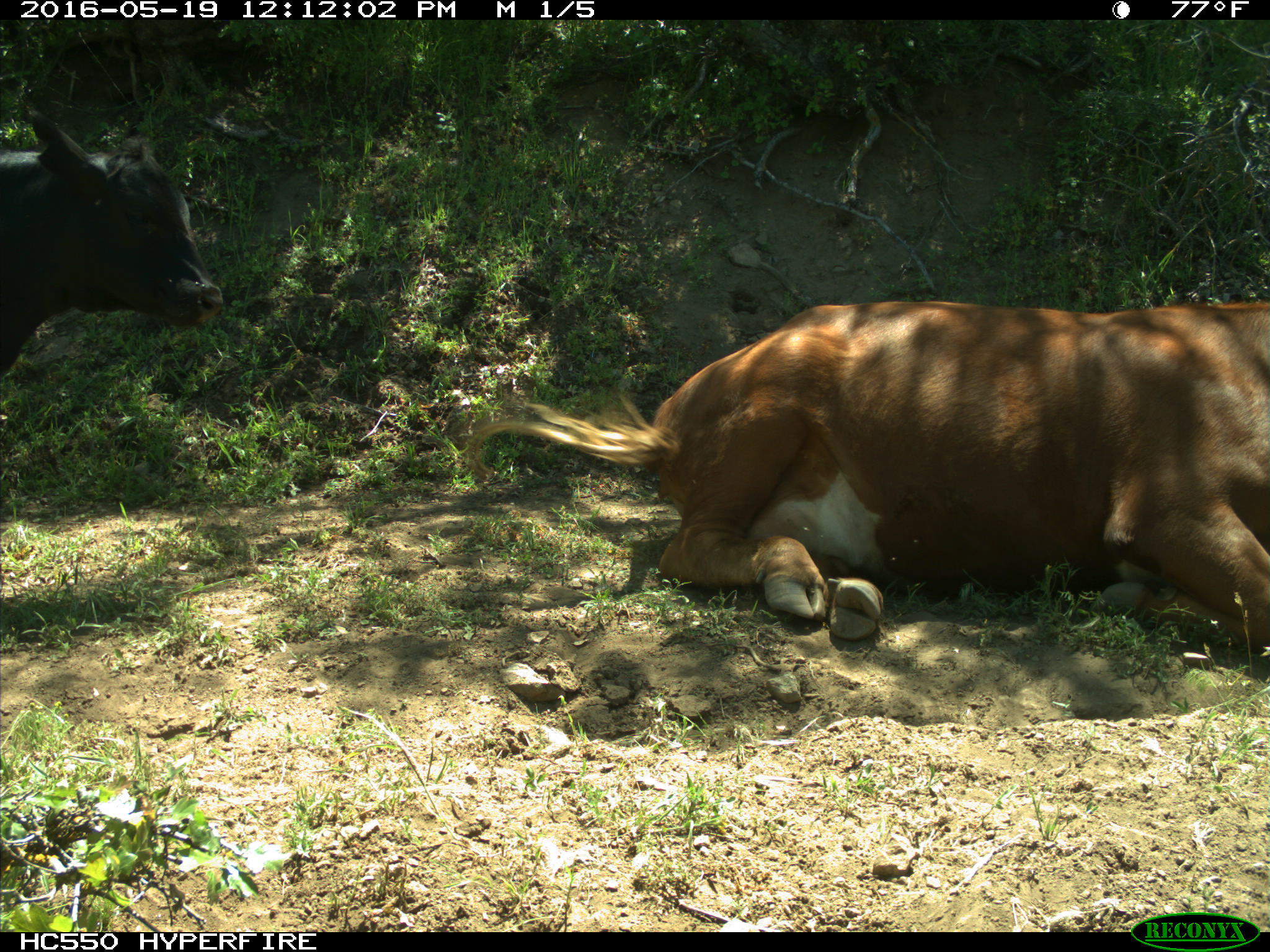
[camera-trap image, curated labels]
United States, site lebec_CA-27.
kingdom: Animalia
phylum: Chordata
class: Mammalia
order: Artiodactyla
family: Bovidae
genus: Bos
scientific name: Bos taurus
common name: domestic cow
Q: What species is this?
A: Bos taurus (domestic cow).